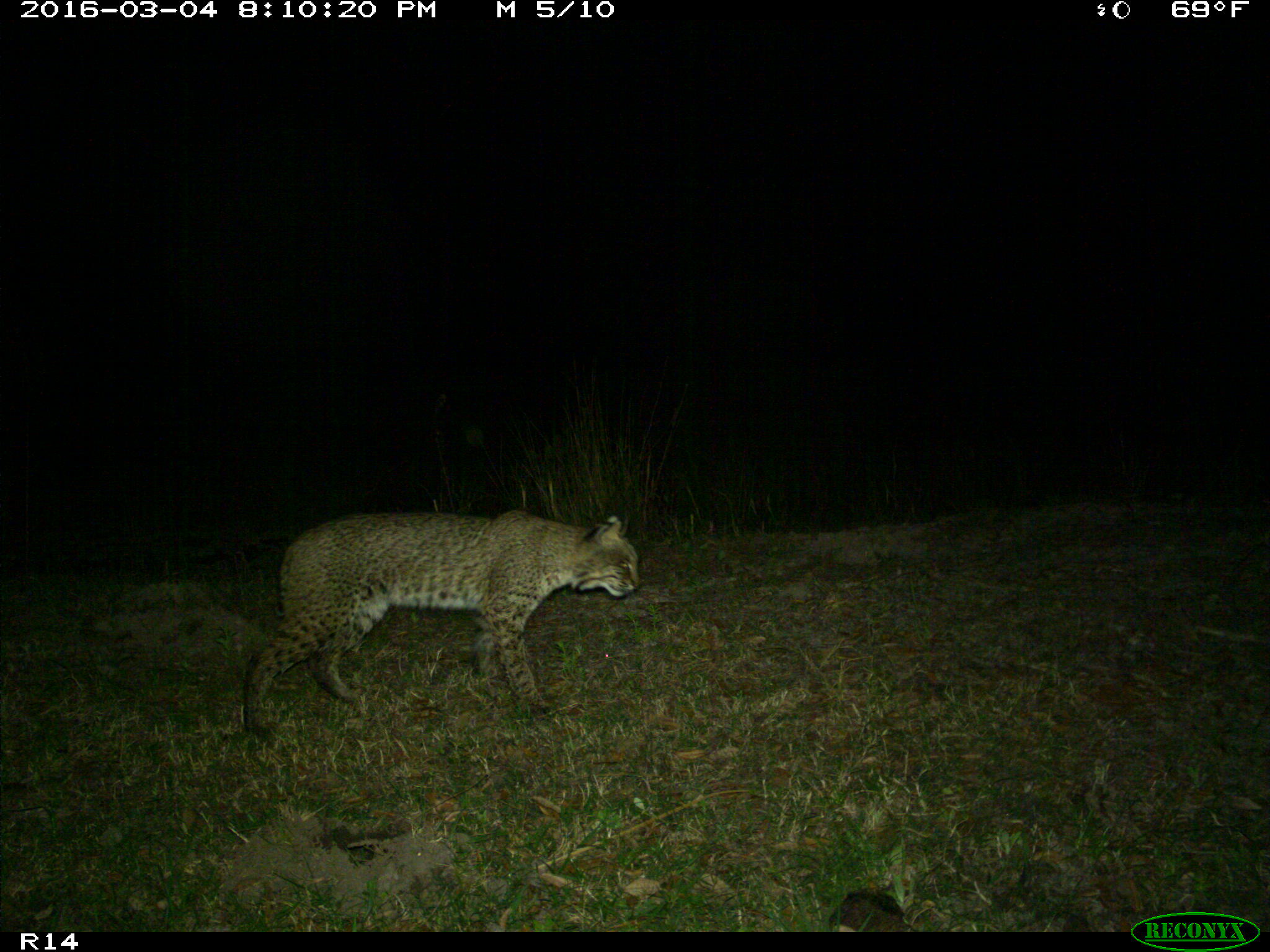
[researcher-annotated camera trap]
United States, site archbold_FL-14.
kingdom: Animalia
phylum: Chordata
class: Mammalia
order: Carnivora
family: Felidae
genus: Lynx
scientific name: Lynx rufus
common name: bobcat